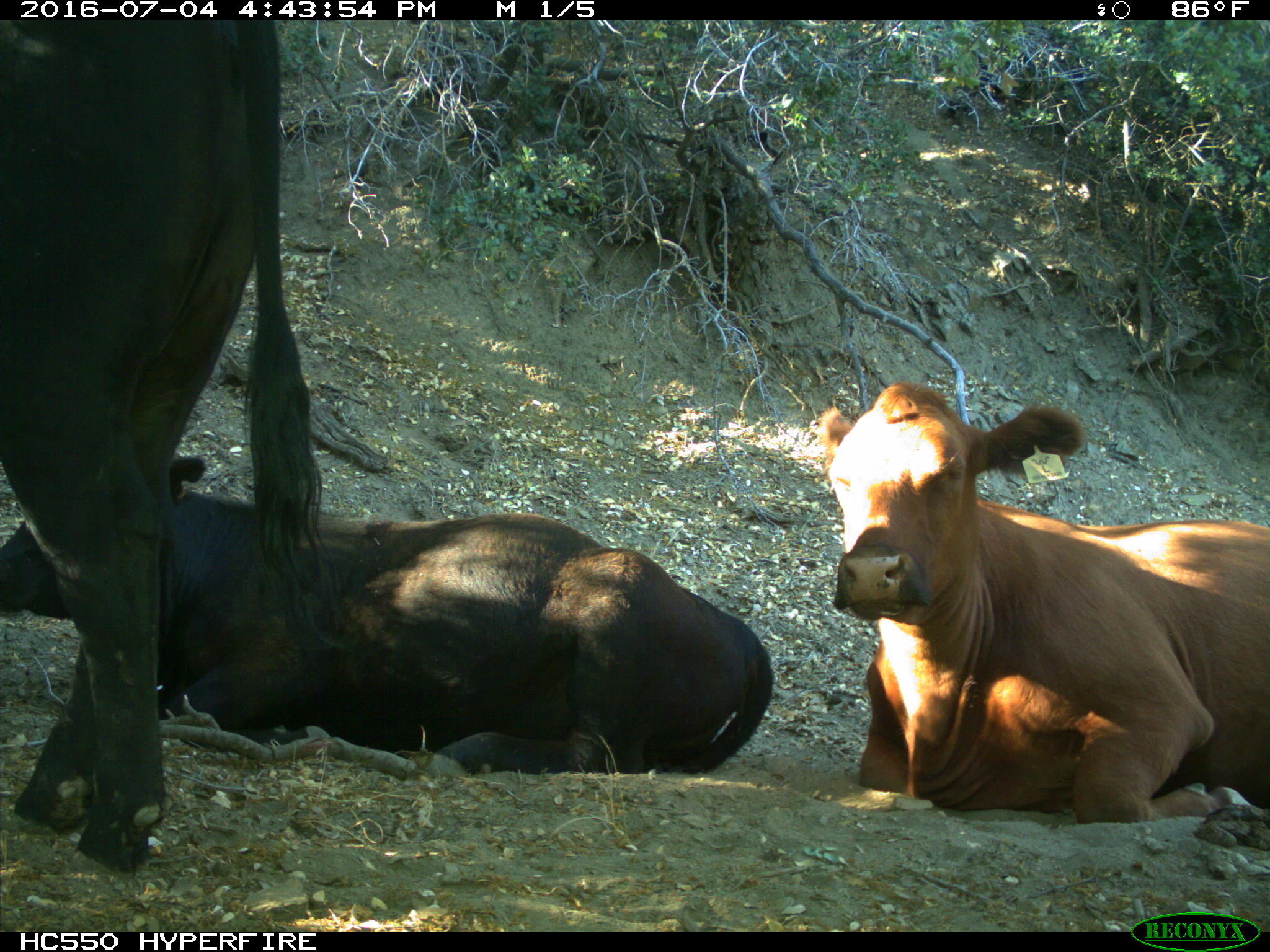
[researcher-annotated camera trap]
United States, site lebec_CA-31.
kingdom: Animalia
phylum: Chordata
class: Mammalia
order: Artiodactyla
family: Bovidae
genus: Bos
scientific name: Bos taurus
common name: domestic cow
Bos taurus (domestic cow).